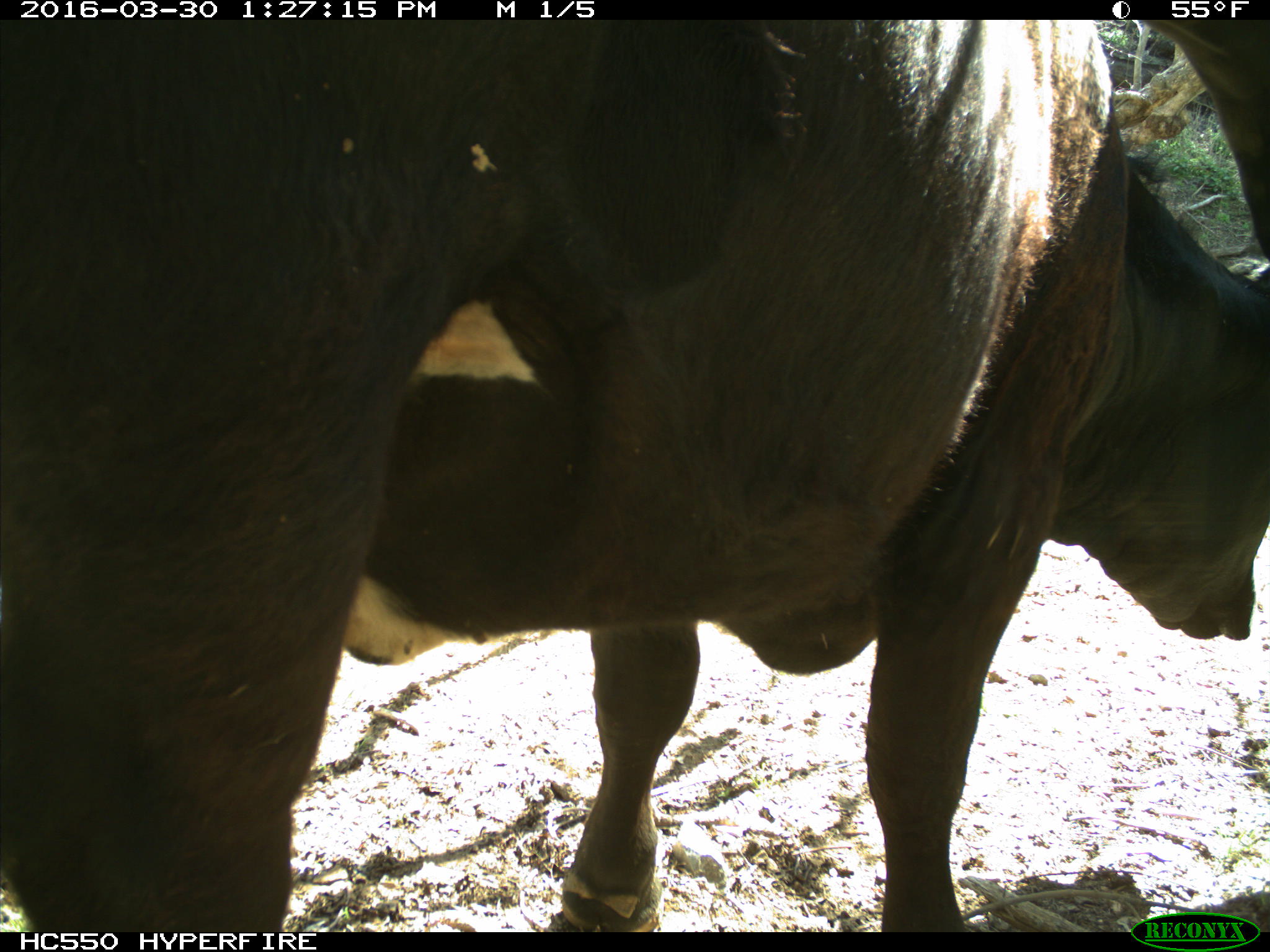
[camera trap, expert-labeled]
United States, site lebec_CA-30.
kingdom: Animalia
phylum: Chordata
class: Mammalia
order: Artiodactyla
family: Bovidae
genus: Bos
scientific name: Bos taurus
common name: domestic cow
Bos taurus (domestic cow).